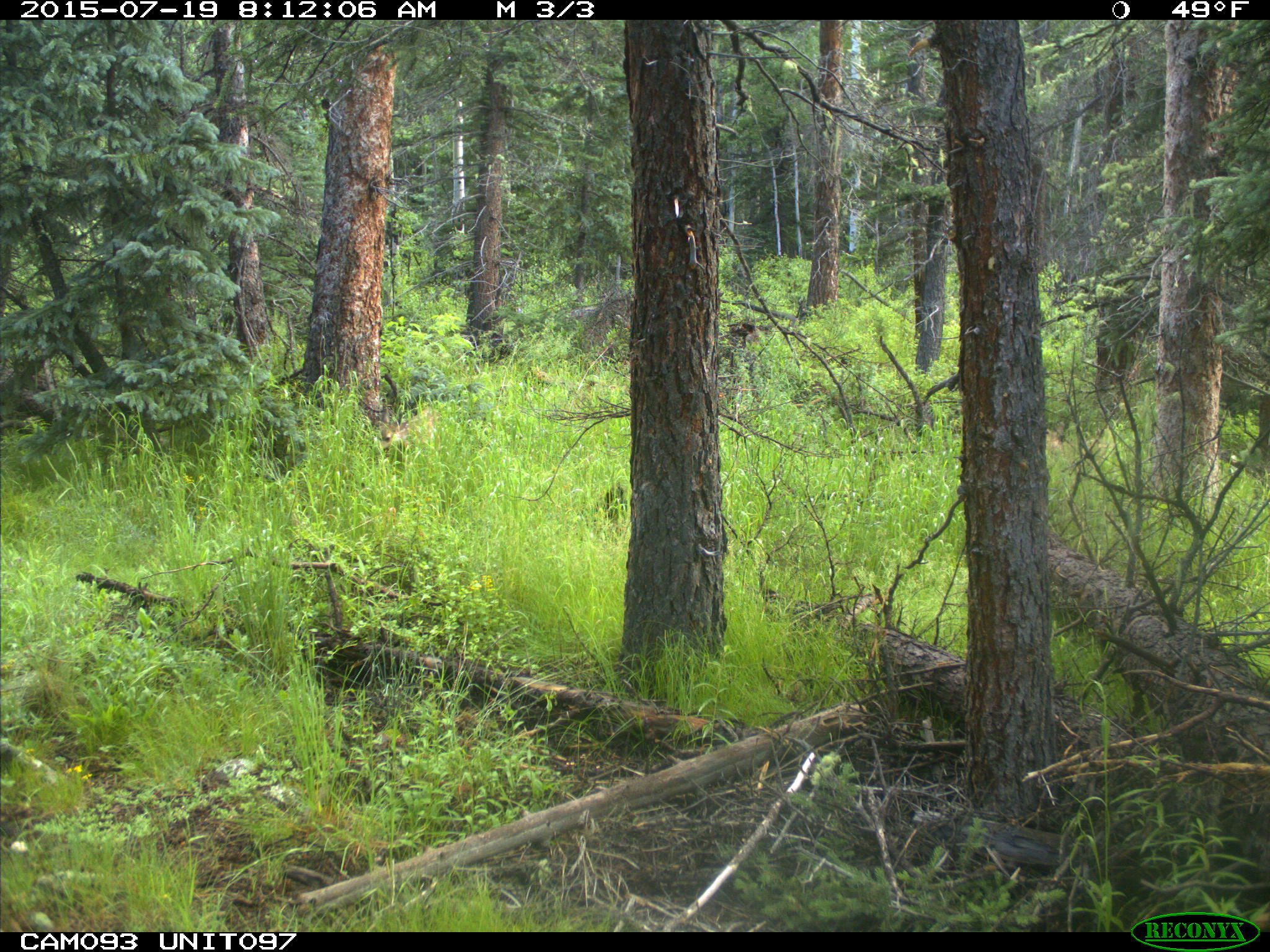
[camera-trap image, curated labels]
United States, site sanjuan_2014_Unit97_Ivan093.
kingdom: Animalia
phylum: Chordata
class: Mammalia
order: Artiodactyla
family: Cervidae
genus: Odocoileus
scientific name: Odocoileus hemionus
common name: mule deer